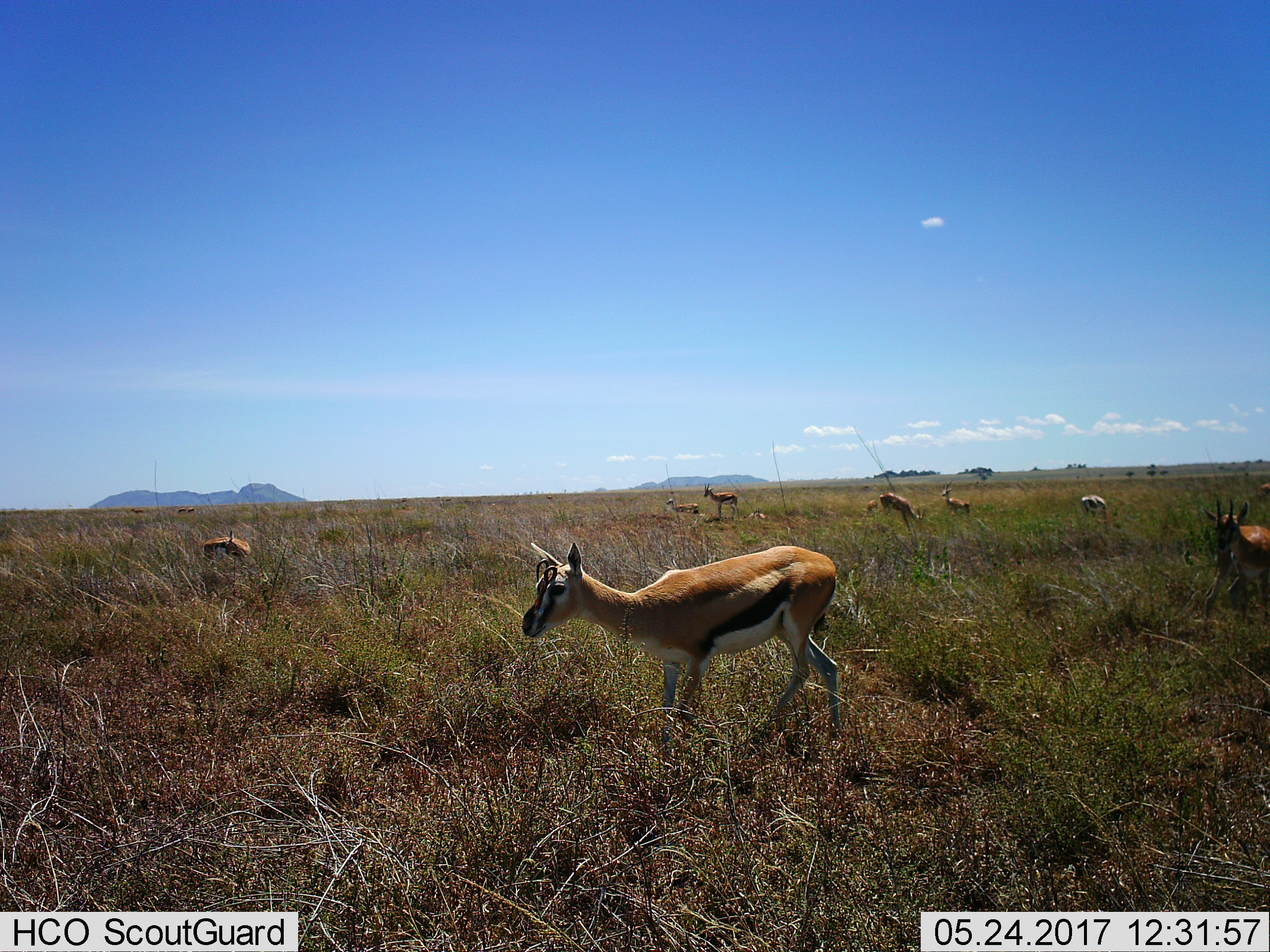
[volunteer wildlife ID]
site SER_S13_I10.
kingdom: Animalia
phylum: Chordata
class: Mammalia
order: Artiodactyla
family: Bovidae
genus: Eudorcas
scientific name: Eudorcas thomsonii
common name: thomson's gazelle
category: gazellethomsons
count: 11-50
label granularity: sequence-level